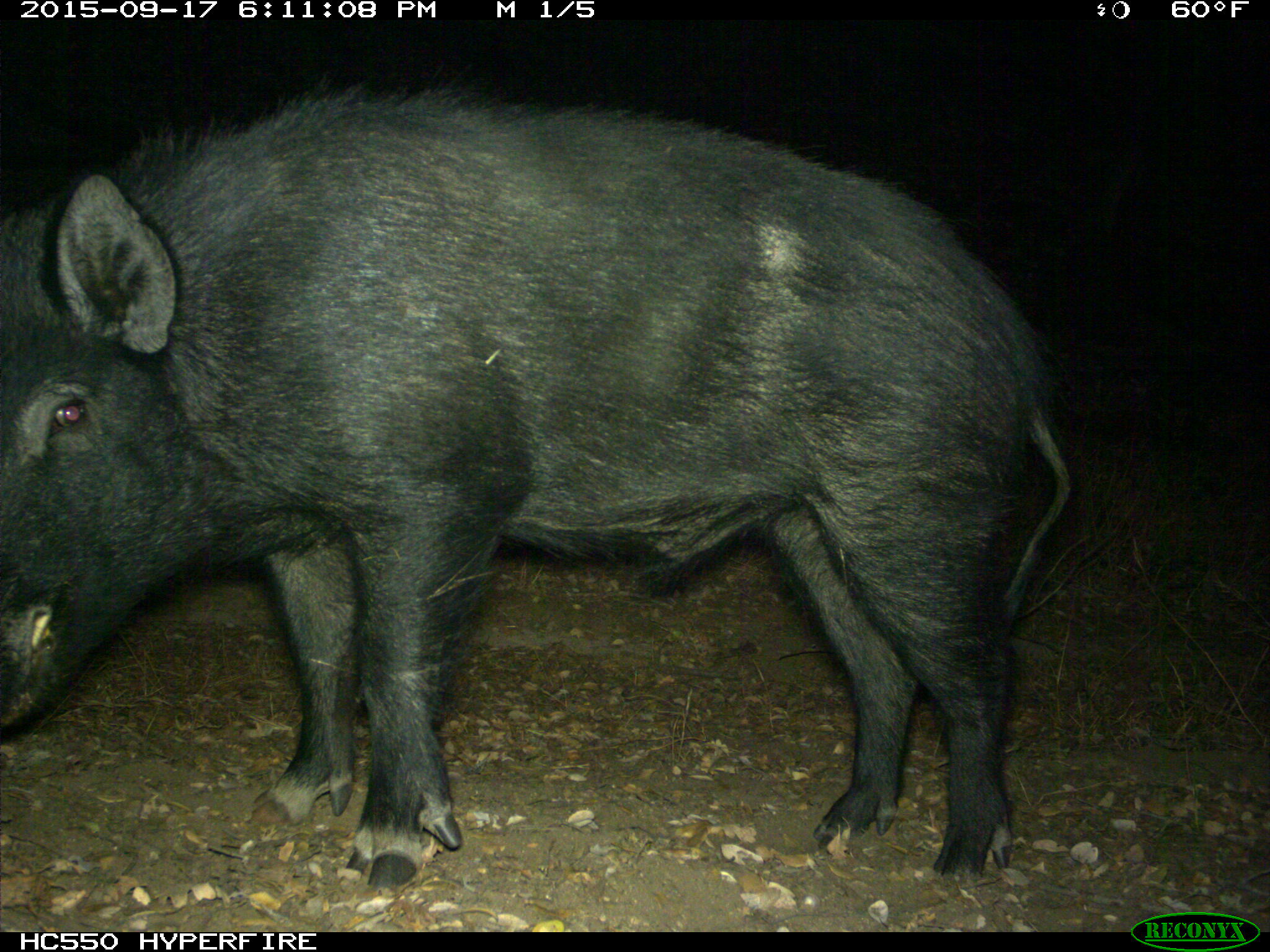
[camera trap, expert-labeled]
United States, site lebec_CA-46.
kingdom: Animalia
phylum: Chordata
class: Mammalia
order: Artiodactyla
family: Suidae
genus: Sus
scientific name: Sus scrofa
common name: wild boar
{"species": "Sus scrofa (wild boar)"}